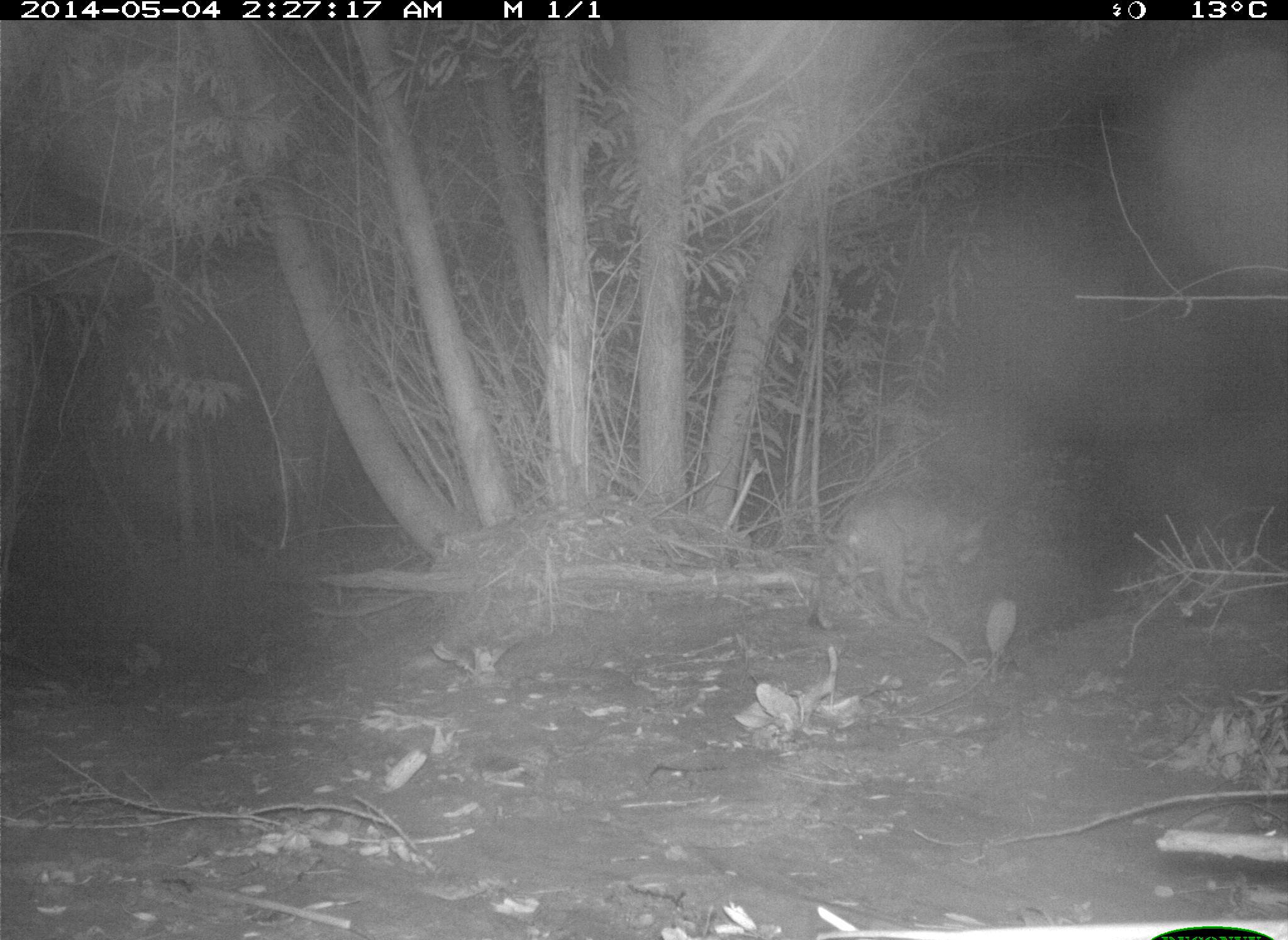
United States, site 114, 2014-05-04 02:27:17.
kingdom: Animalia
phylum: Chordata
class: Mammalia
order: Carnivora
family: Felidae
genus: Lynx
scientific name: Lynx rufus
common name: bobcat